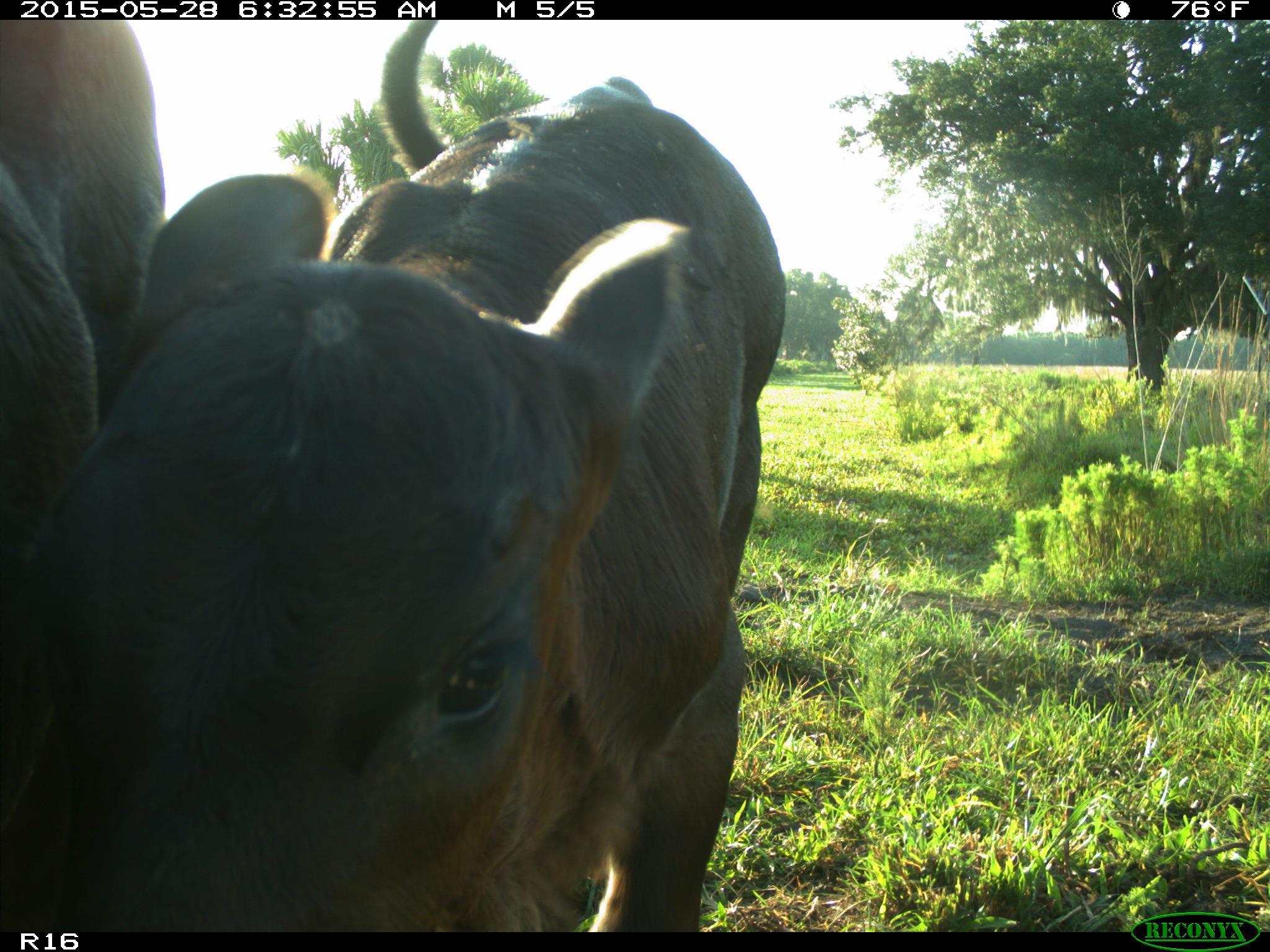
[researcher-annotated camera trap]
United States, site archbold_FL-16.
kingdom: Animalia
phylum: Chordata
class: Mammalia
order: Artiodactyla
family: Bovidae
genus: Bos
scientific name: Bos taurus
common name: domestic cow